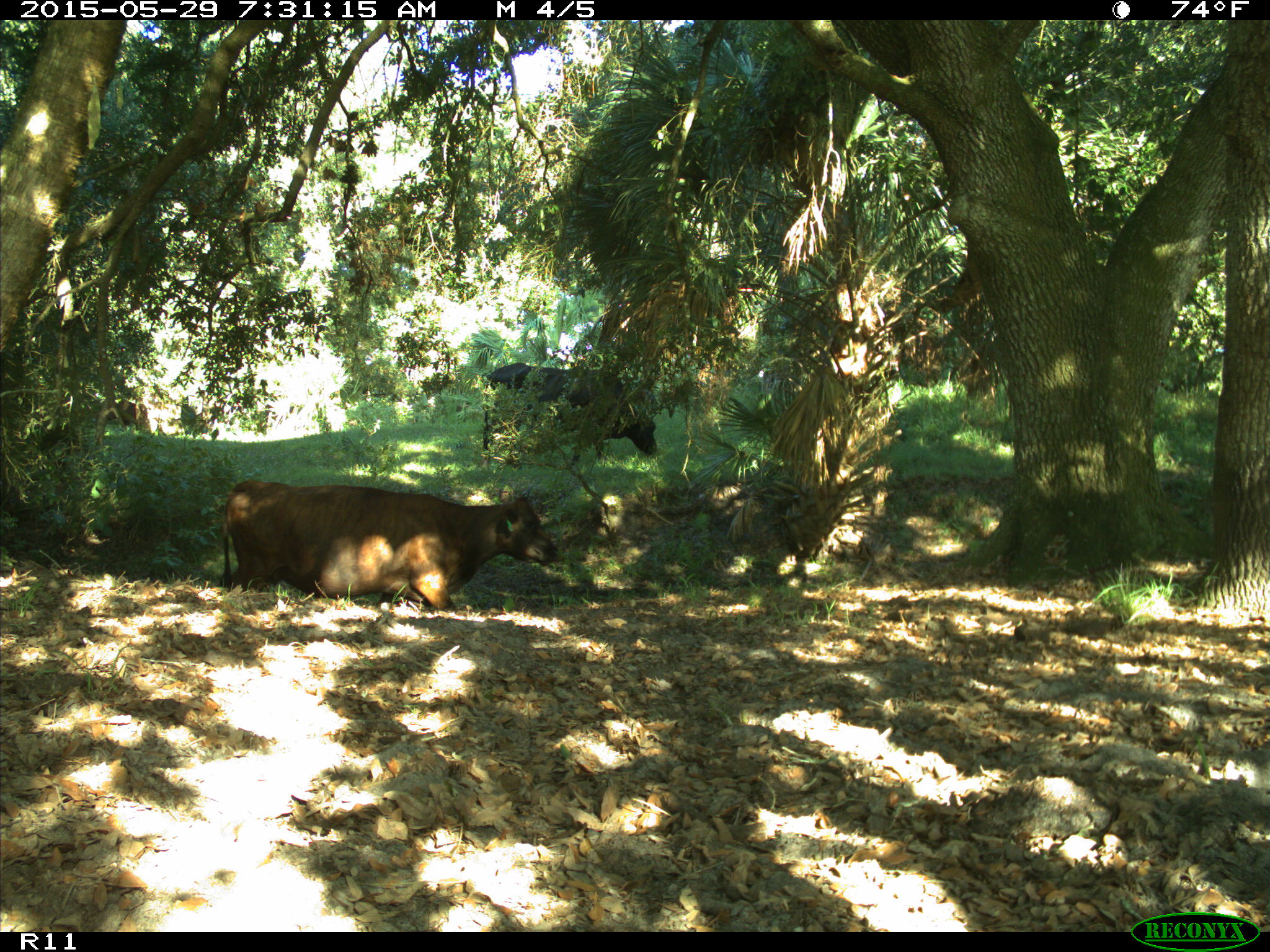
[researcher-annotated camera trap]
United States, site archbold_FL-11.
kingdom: Animalia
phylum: Chordata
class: Mammalia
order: Artiodactyla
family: Bovidae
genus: Bos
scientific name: Bos taurus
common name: domestic cow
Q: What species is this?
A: Bos taurus (domestic cow).